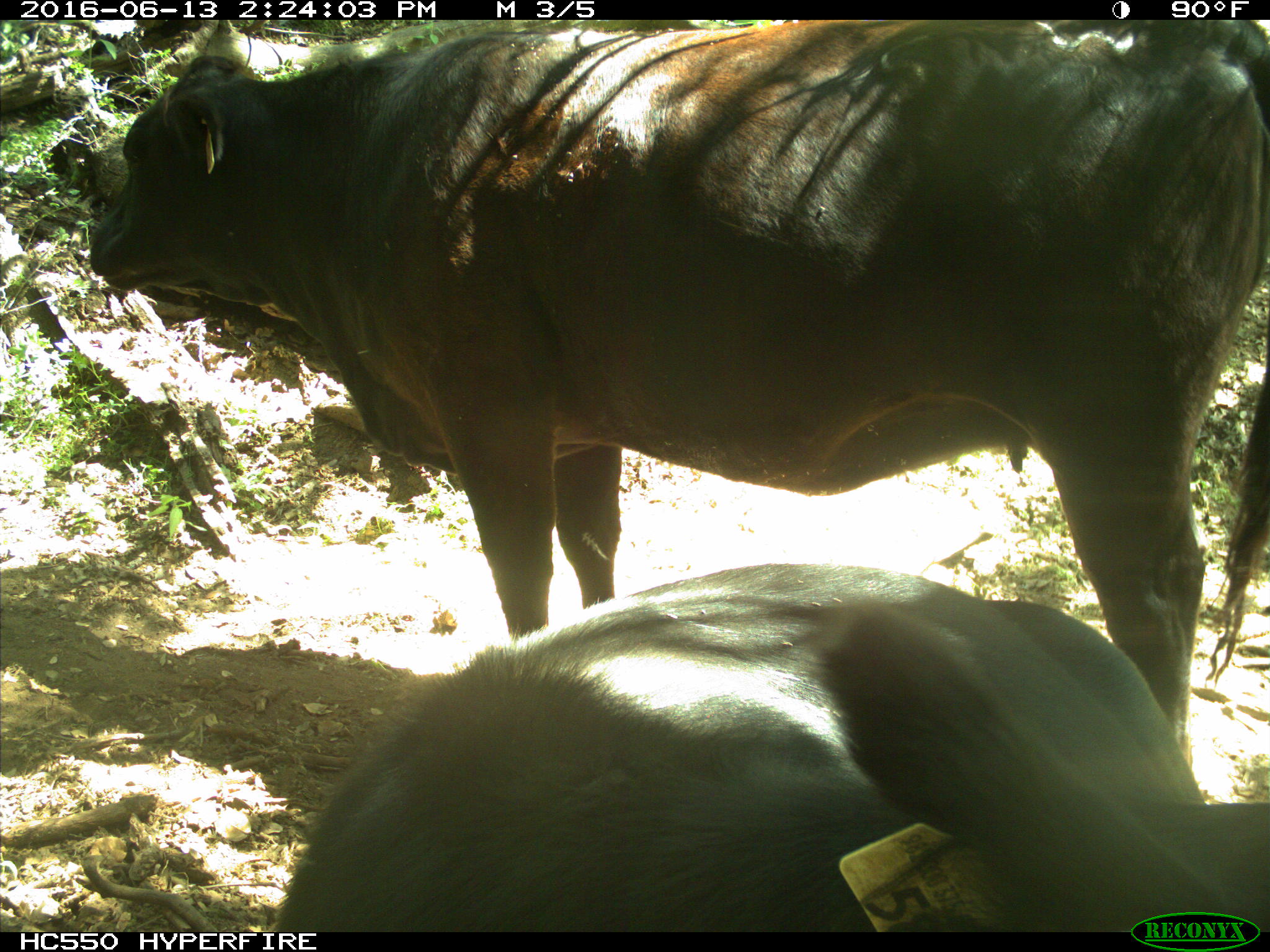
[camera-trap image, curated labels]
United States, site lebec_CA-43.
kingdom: Animalia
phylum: Chordata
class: Mammalia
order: Artiodactyla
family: Bovidae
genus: Bos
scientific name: Bos taurus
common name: domestic cow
Bos taurus (domestic cow).